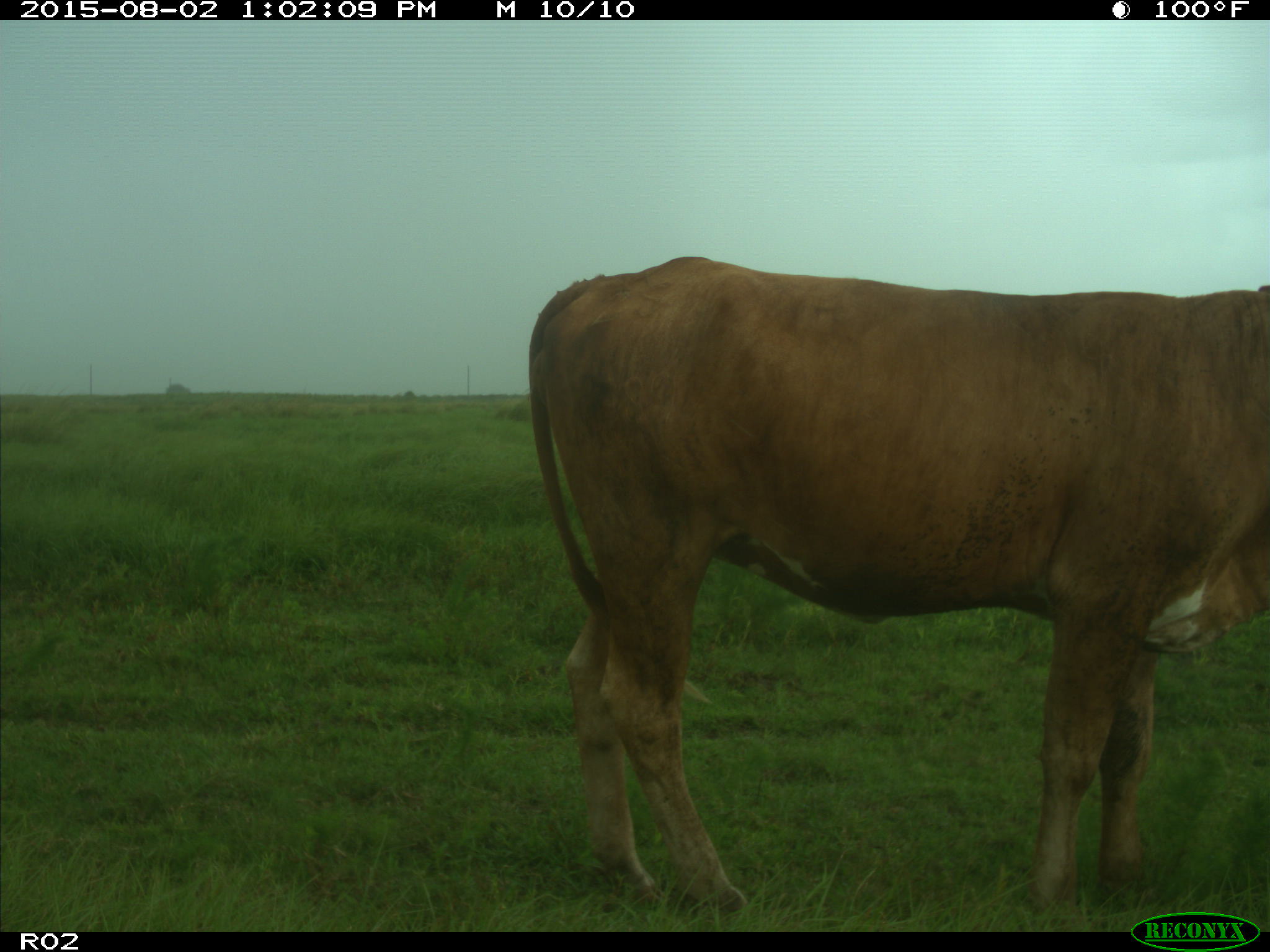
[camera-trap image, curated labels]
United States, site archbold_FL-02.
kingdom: Animalia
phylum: Chordata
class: Mammalia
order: Artiodactyla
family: Bovidae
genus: Bos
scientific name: Bos taurus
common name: domestic cow